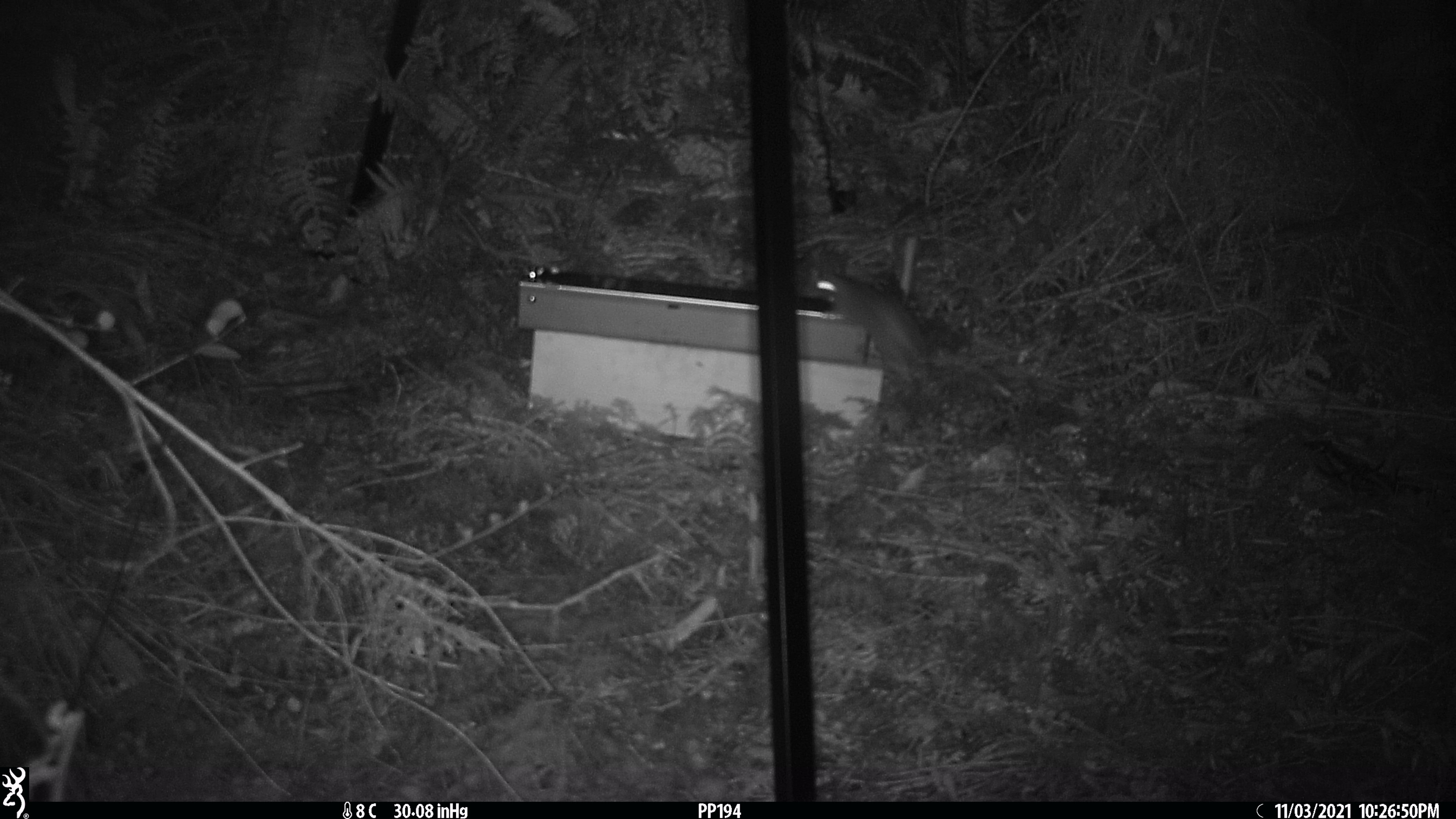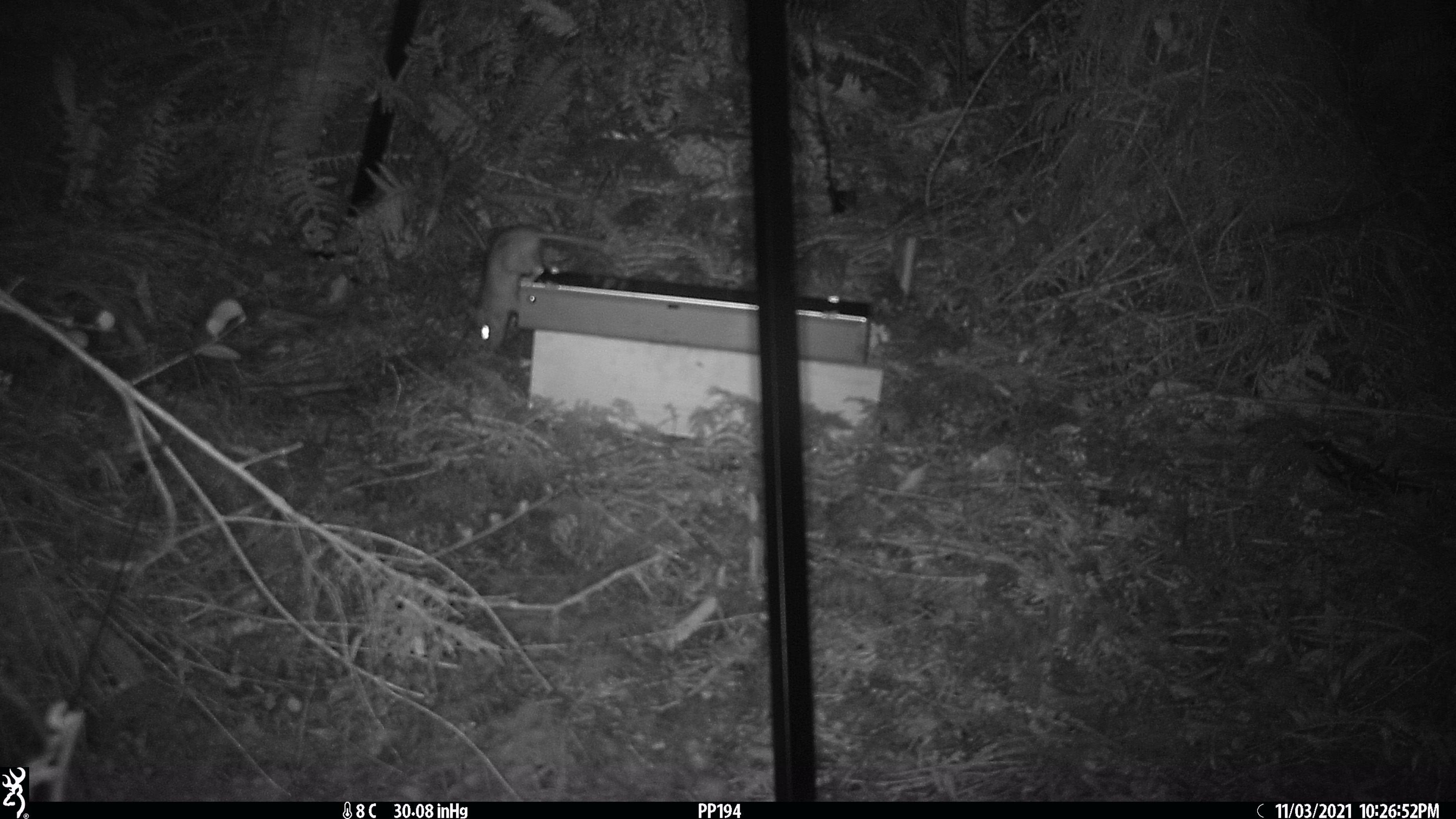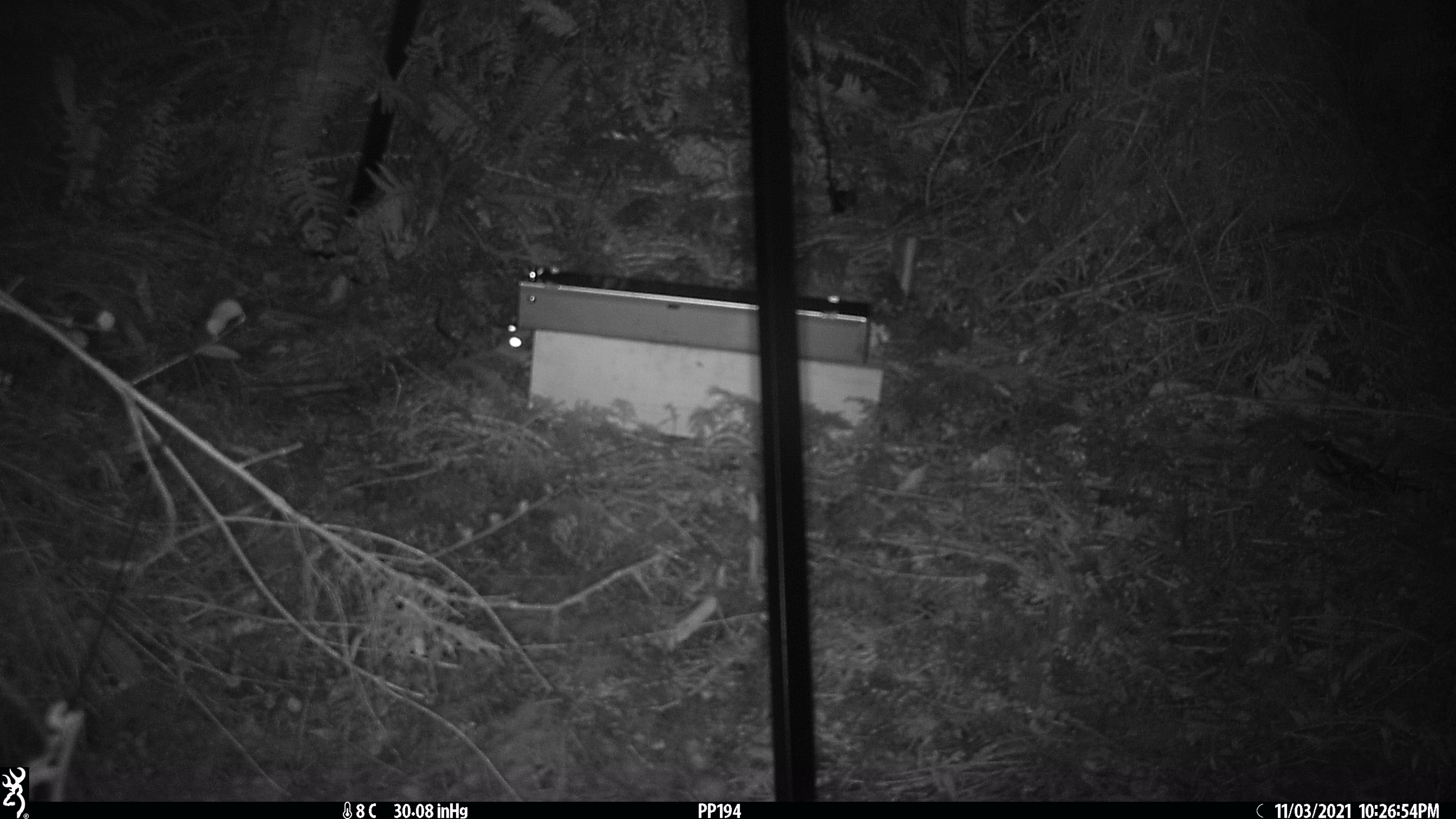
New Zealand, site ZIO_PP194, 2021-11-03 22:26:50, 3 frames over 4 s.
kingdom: Animalia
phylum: Chordata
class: Mammalia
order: Rodentia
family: Muridae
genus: Rattus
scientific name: Rattus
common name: rat